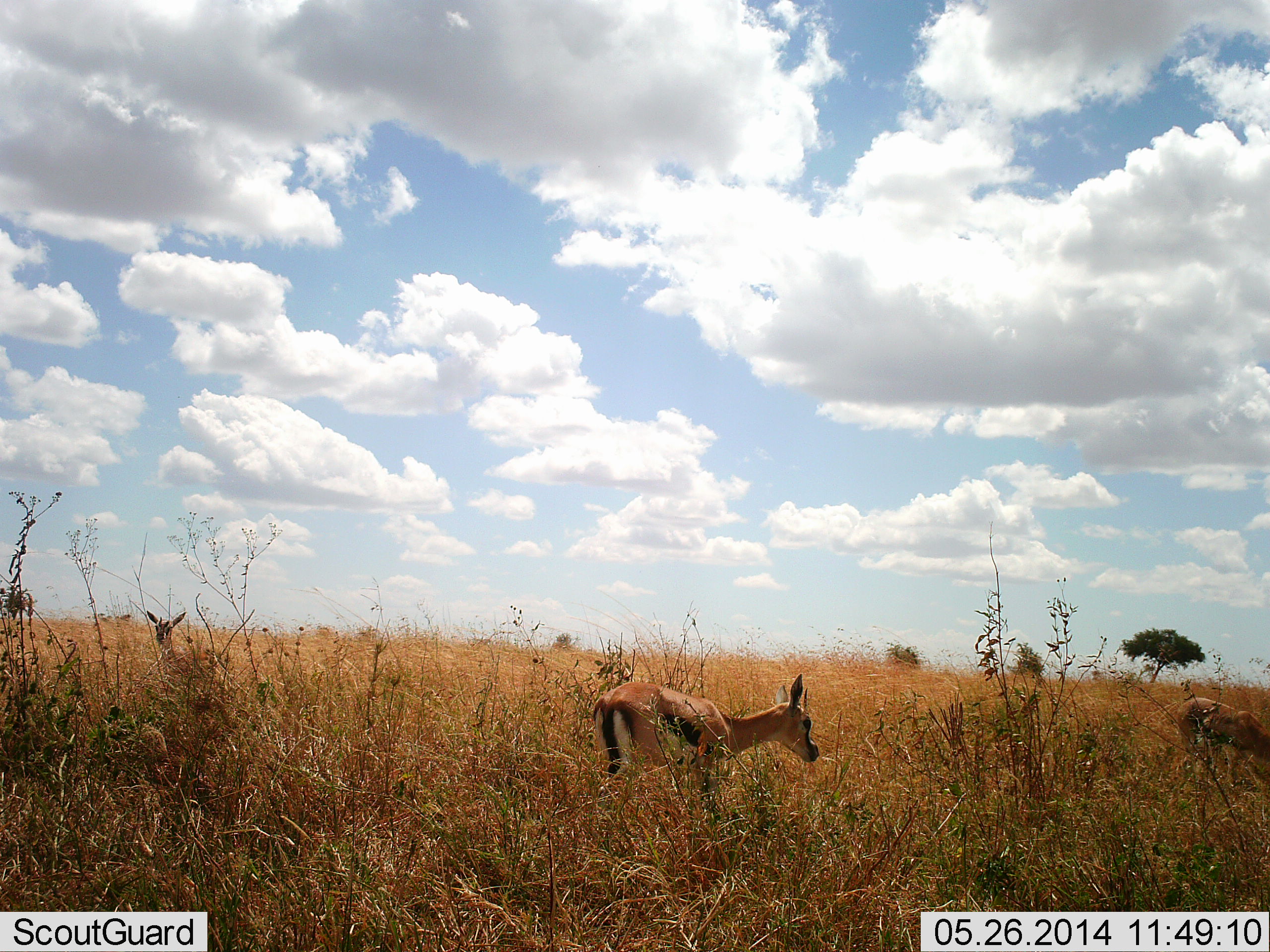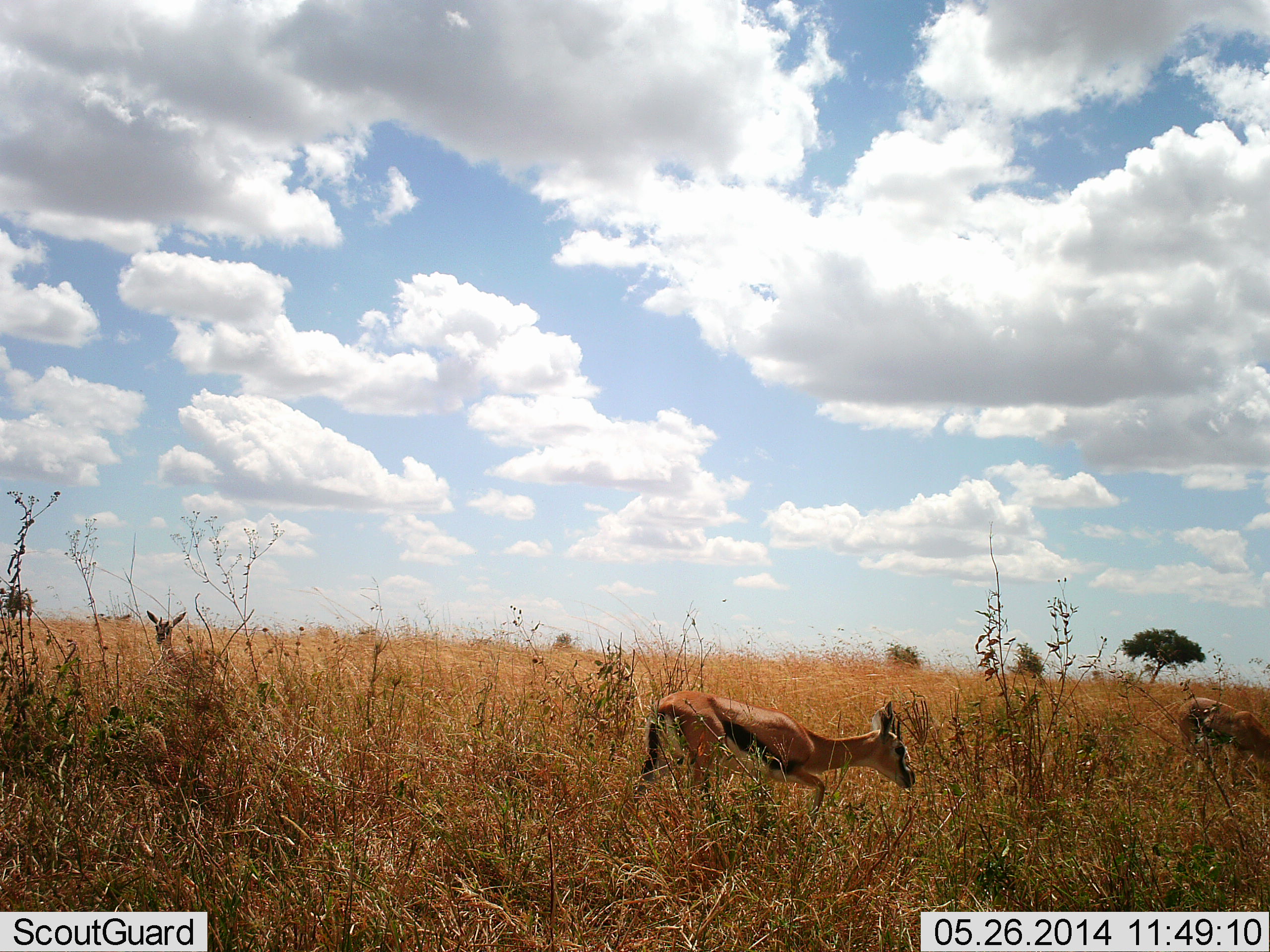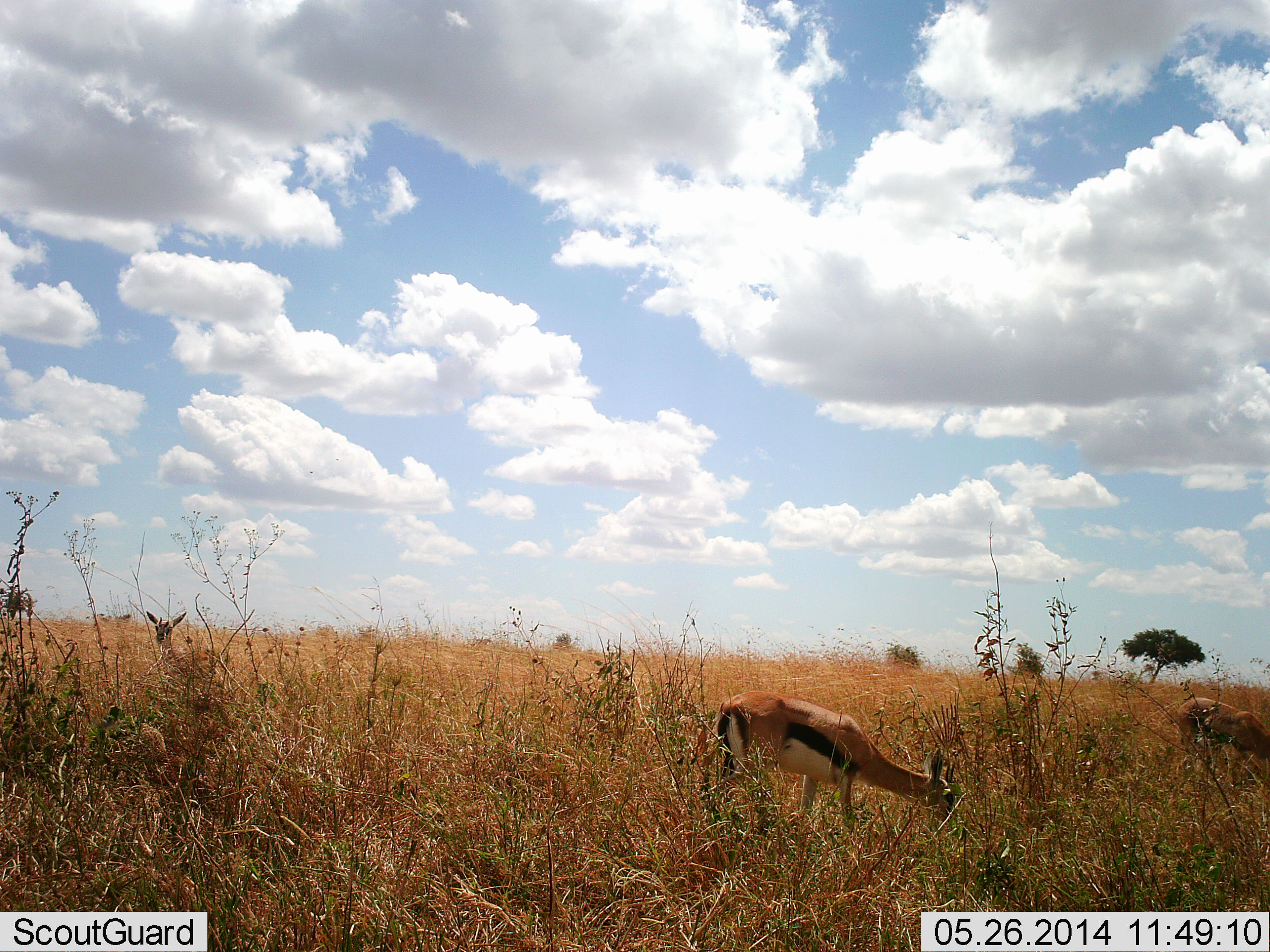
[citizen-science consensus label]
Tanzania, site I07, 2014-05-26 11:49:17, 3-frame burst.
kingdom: Animalia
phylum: Chordata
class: Mammalia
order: Artiodactyla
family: Bovidae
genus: Eudorcas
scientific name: Eudorcas thomsonii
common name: thomson's gazelle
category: gazellethomsons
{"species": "gazellethomsons (thomson's gazelle) (Eudorcas thomsonii)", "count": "3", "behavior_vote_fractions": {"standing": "80%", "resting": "10%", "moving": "60%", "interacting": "0%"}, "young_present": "0%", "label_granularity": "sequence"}